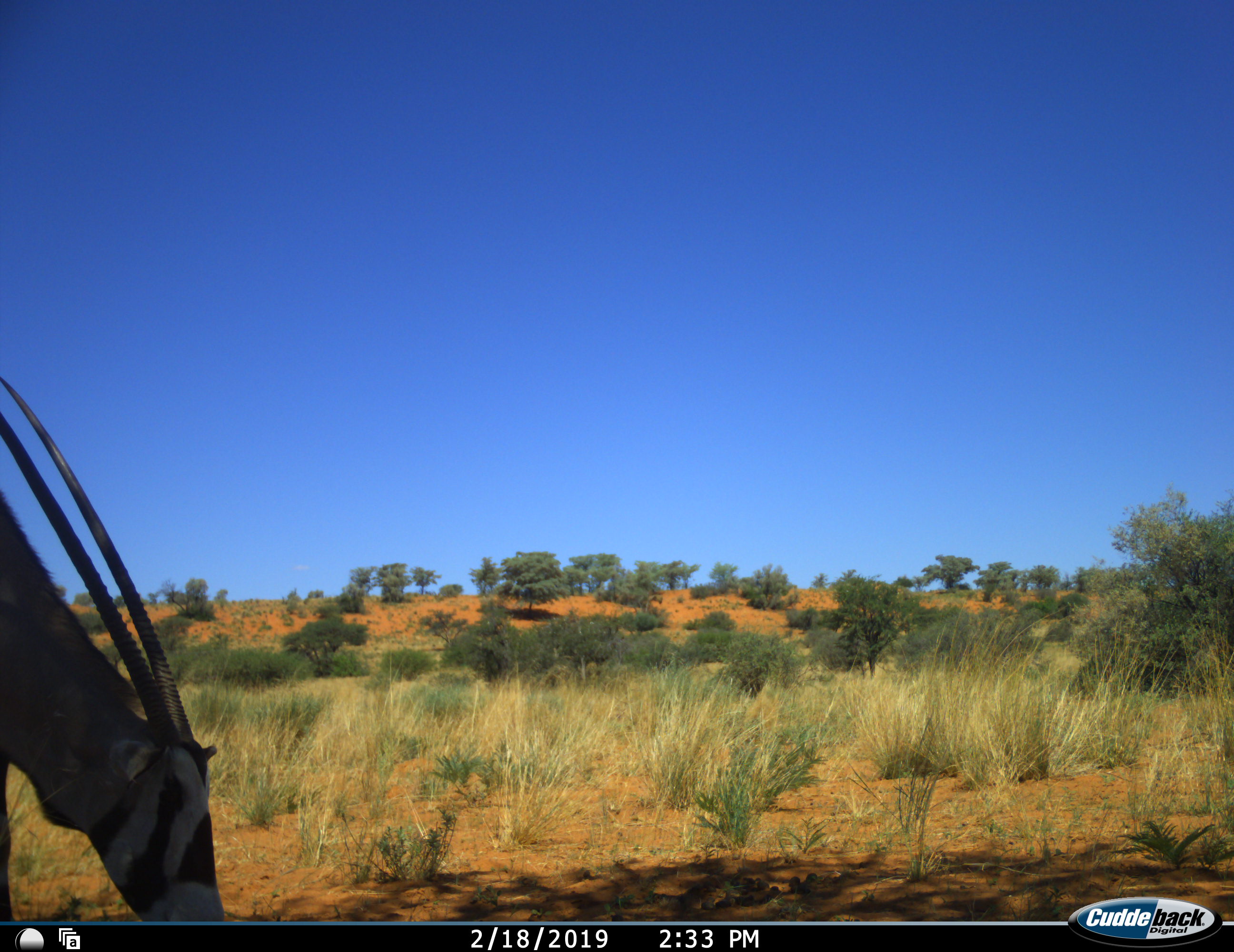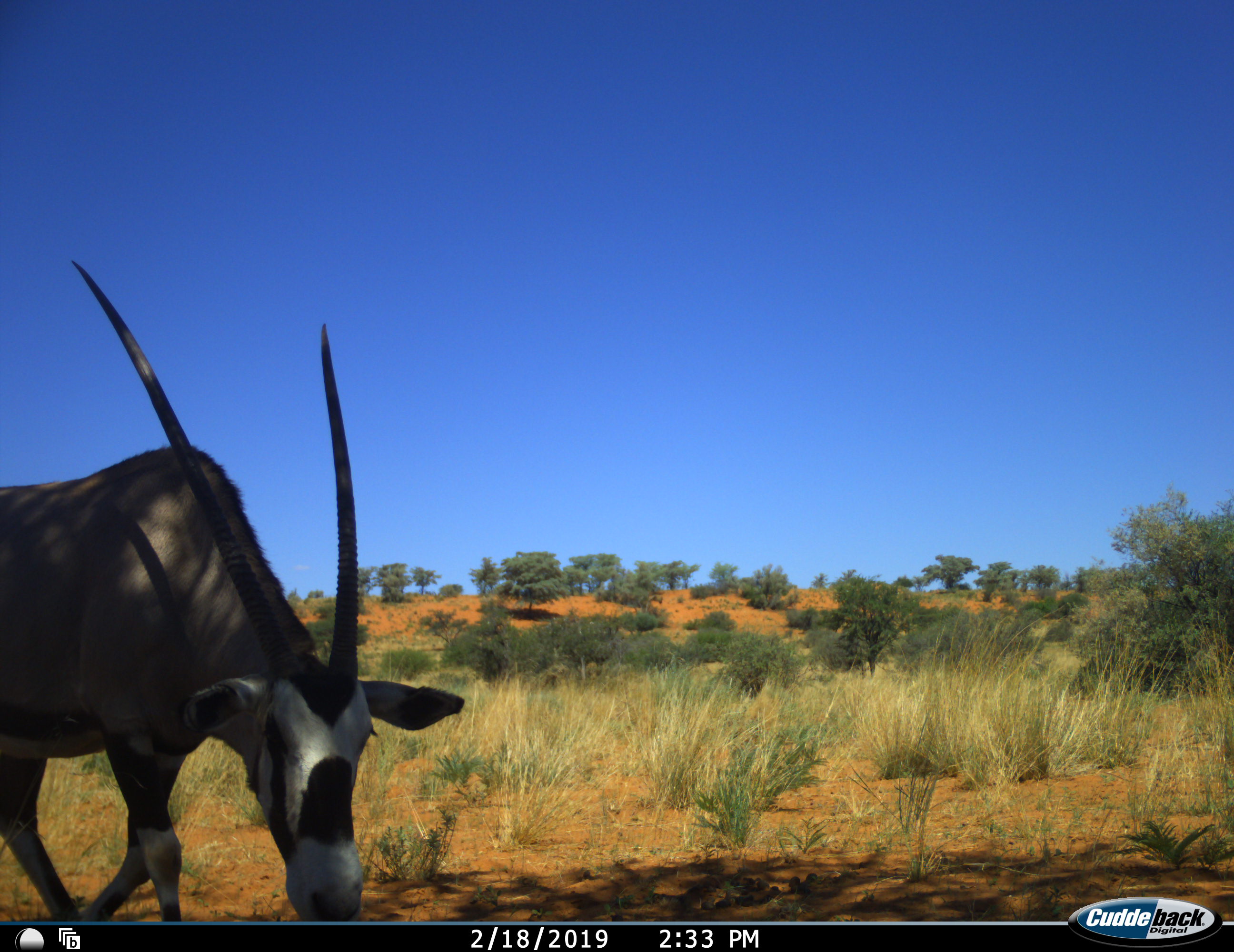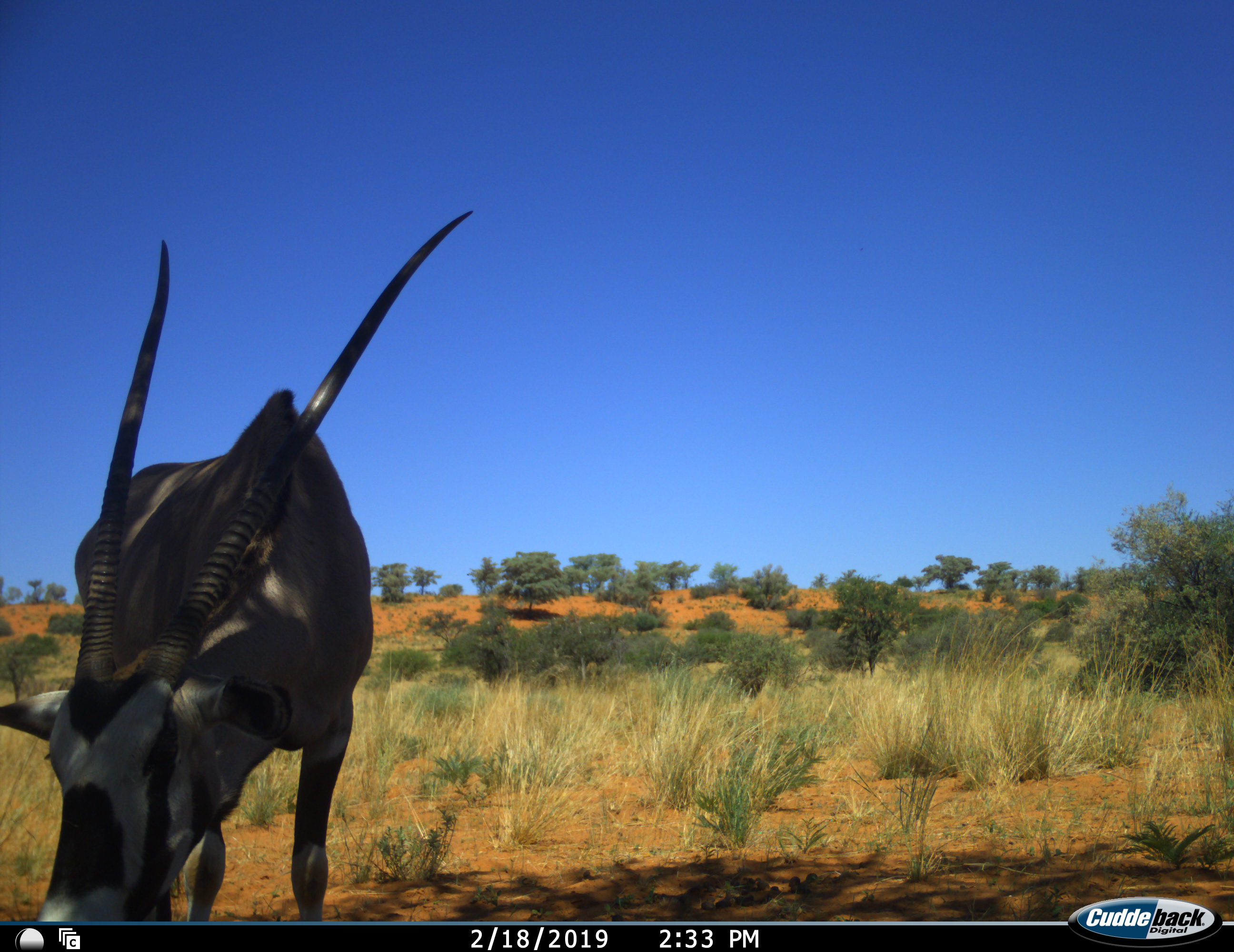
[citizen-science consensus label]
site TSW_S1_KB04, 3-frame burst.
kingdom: Animalia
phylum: Chordata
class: Mammalia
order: Artiodactyla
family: Bovidae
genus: Oryx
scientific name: Oryx gazella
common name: gemsbok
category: oryx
Oryx (gemsbok) (Oryx gazella), count 1. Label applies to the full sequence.